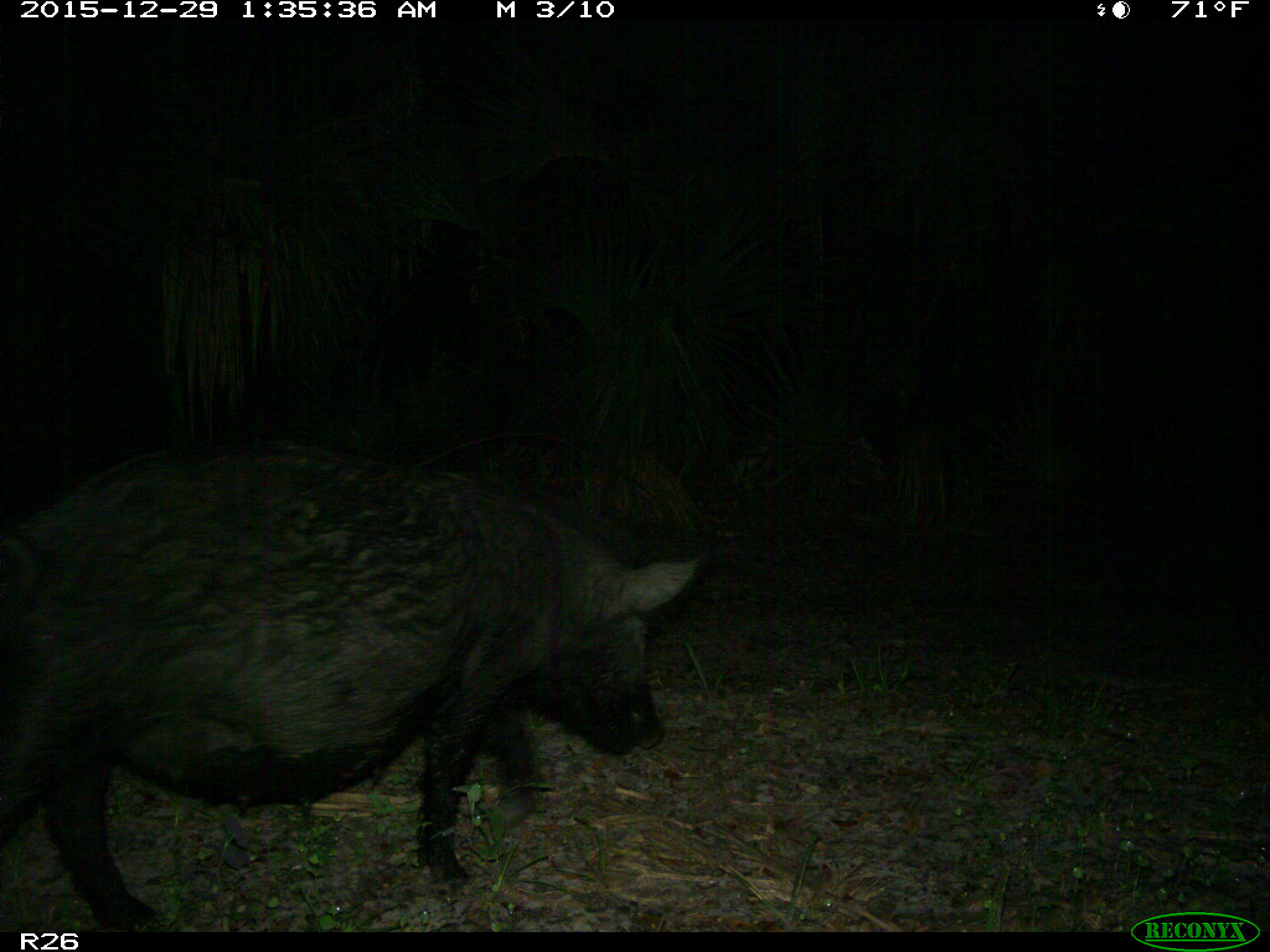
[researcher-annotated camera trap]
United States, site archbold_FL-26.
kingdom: Animalia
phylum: Chordata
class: Mammalia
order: Artiodactyla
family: Suidae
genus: Sus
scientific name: Sus scrofa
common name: wild boar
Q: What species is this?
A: Sus scrofa (wild boar).